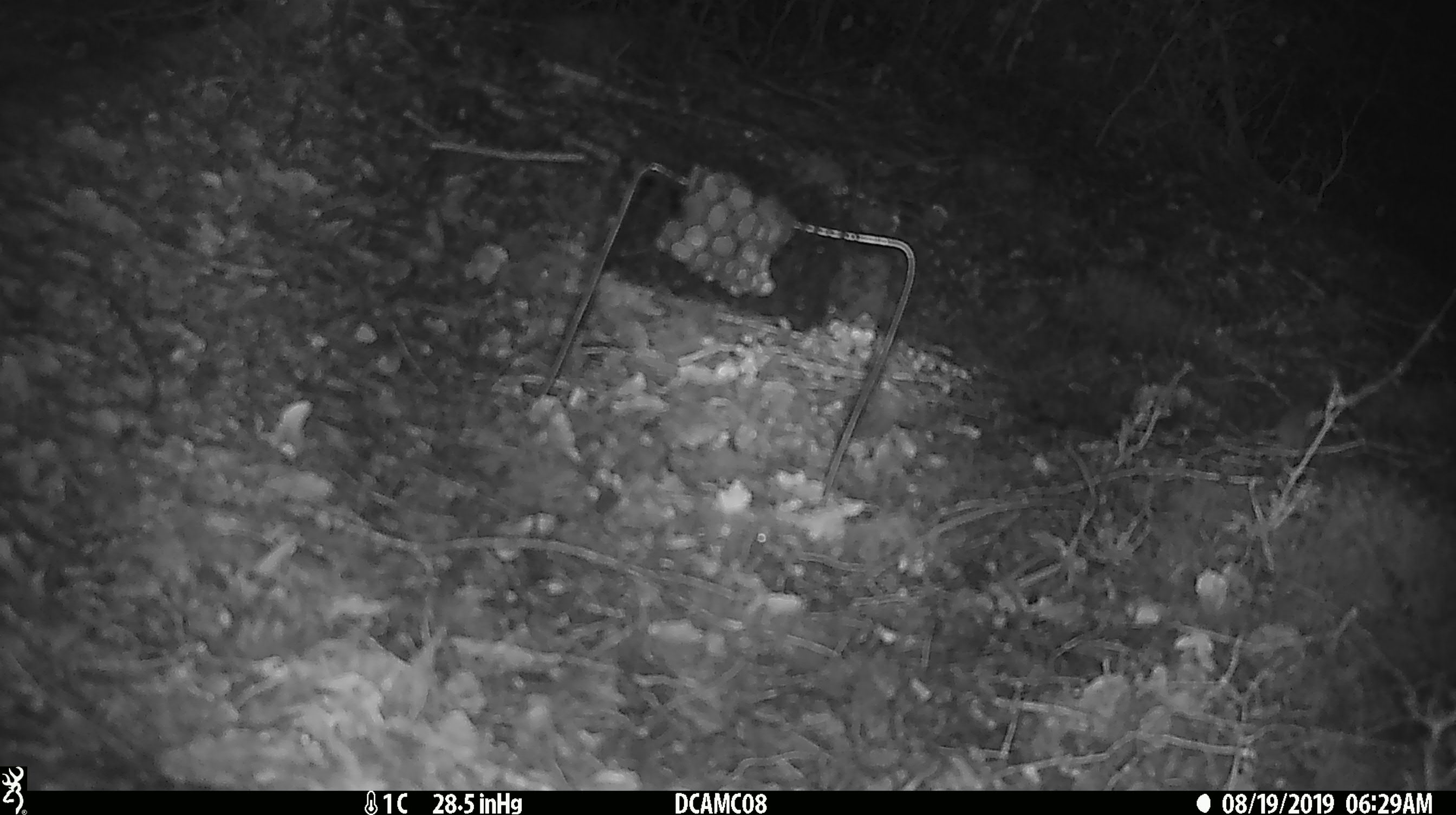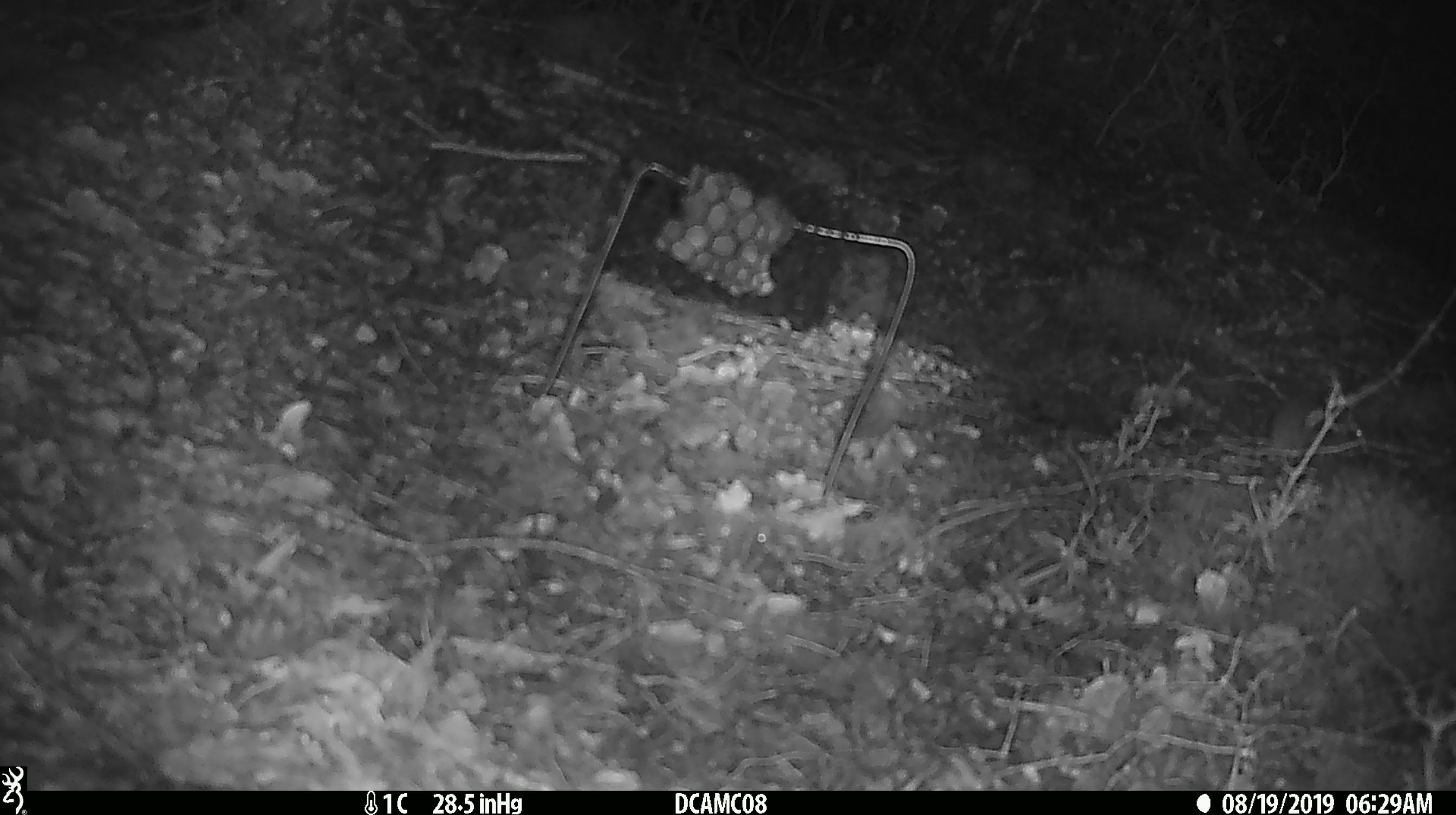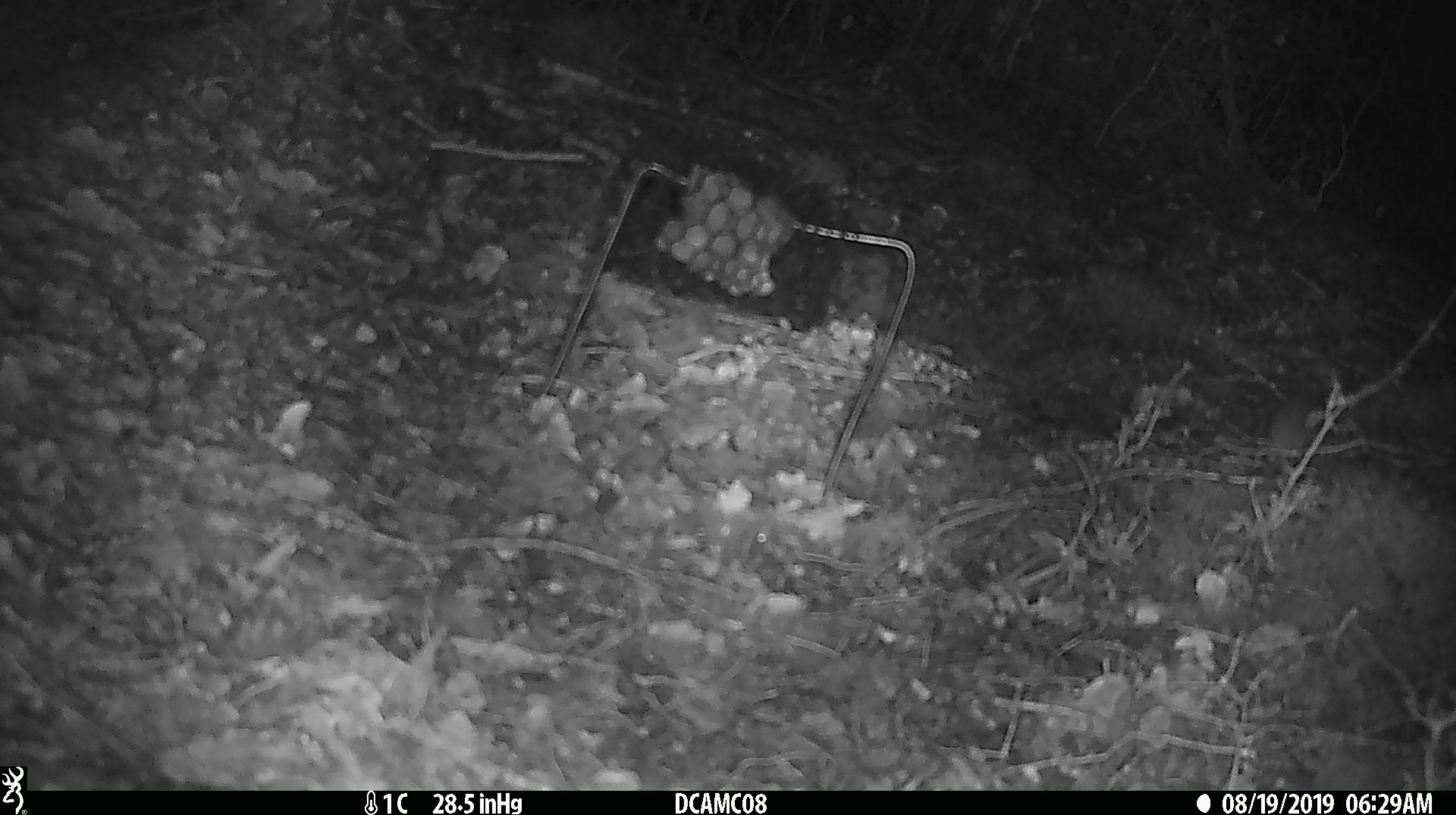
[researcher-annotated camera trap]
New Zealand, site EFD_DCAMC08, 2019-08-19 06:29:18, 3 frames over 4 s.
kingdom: Animalia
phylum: Chordata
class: Mammalia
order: Rodentia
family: Muridae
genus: Mus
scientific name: Mus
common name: mouse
Mouse (Mus).